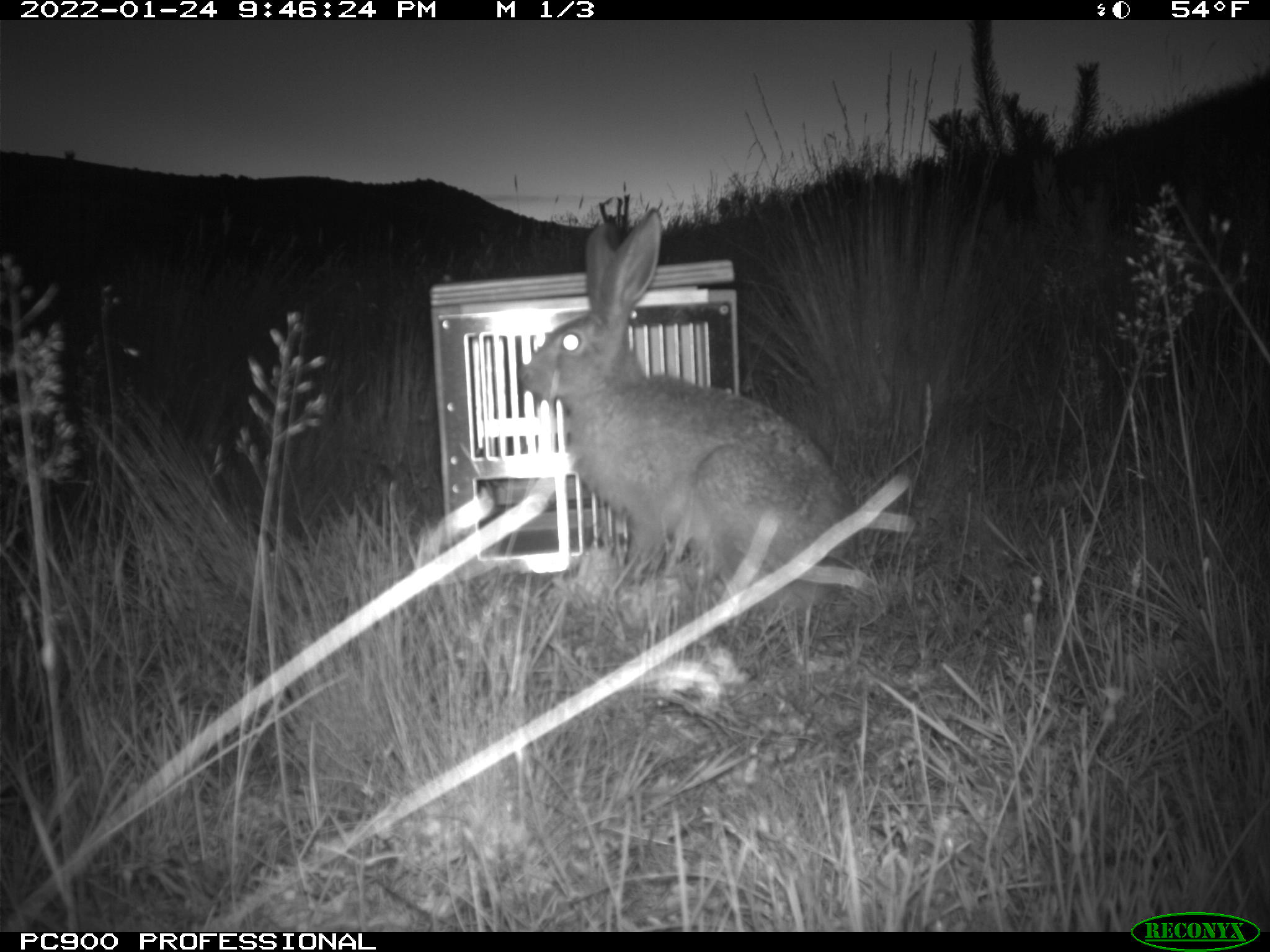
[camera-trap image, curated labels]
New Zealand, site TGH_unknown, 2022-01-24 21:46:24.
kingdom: Animalia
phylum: Chordata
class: Mammalia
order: Lagomorpha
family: Leporidae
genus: Lepus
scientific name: Lepus europaeus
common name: brown hare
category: hare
Hare (brown hare) (Lepus europaeus).